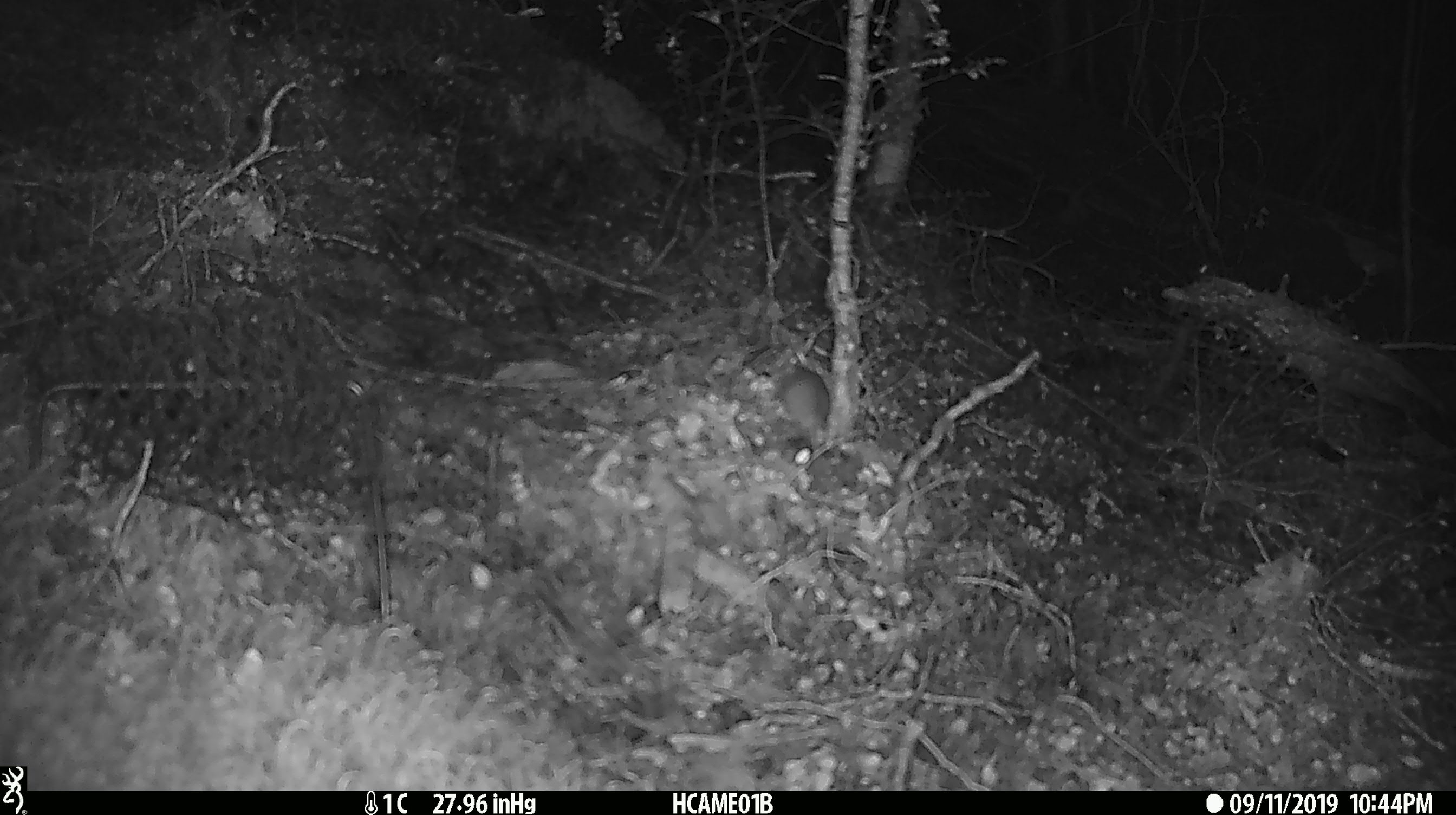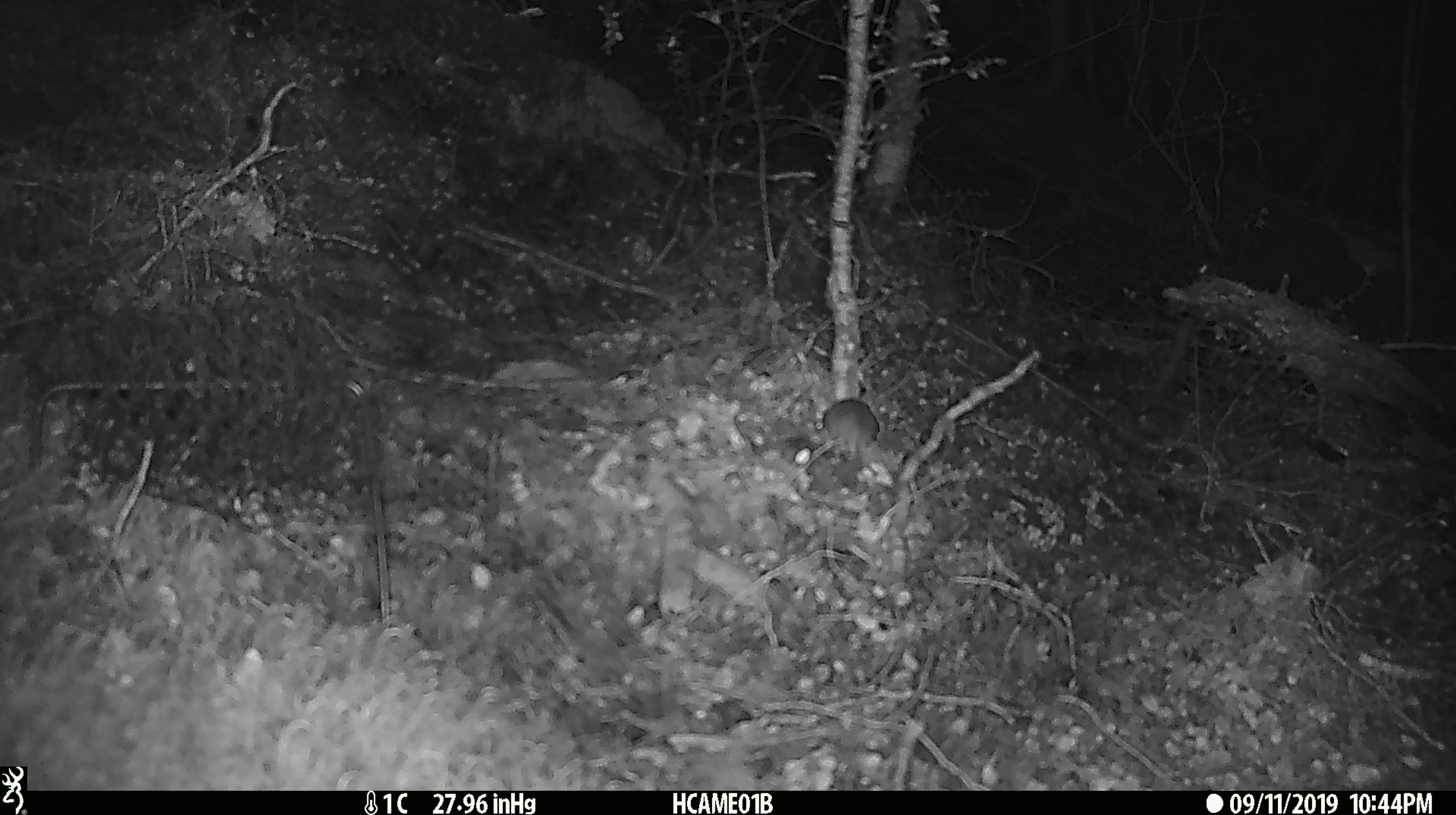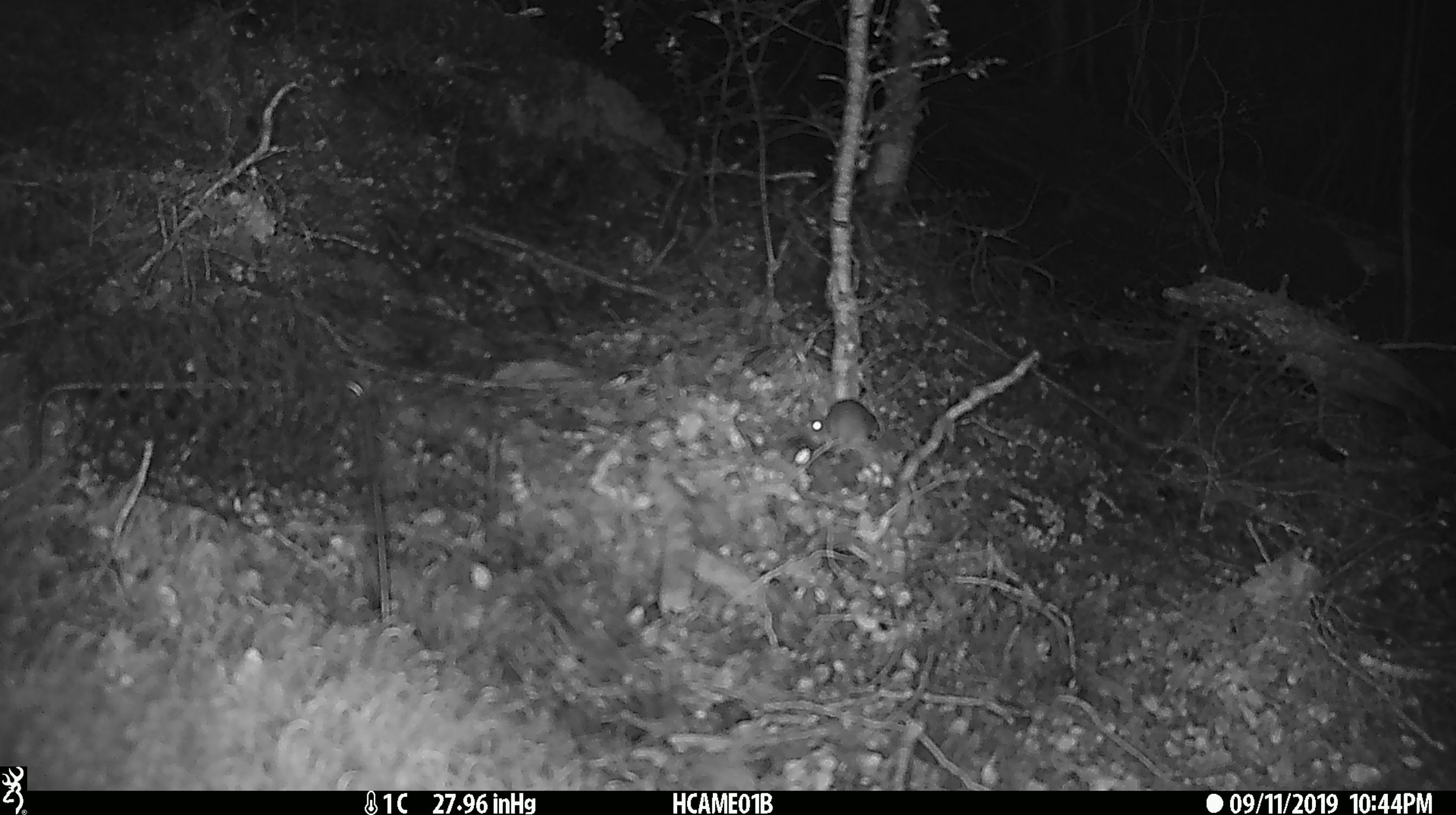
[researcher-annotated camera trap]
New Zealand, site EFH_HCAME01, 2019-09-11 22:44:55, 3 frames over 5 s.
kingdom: Animalia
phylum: Chordata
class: Mammalia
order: Rodentia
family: Muridae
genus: Mus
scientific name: Mus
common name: mouse